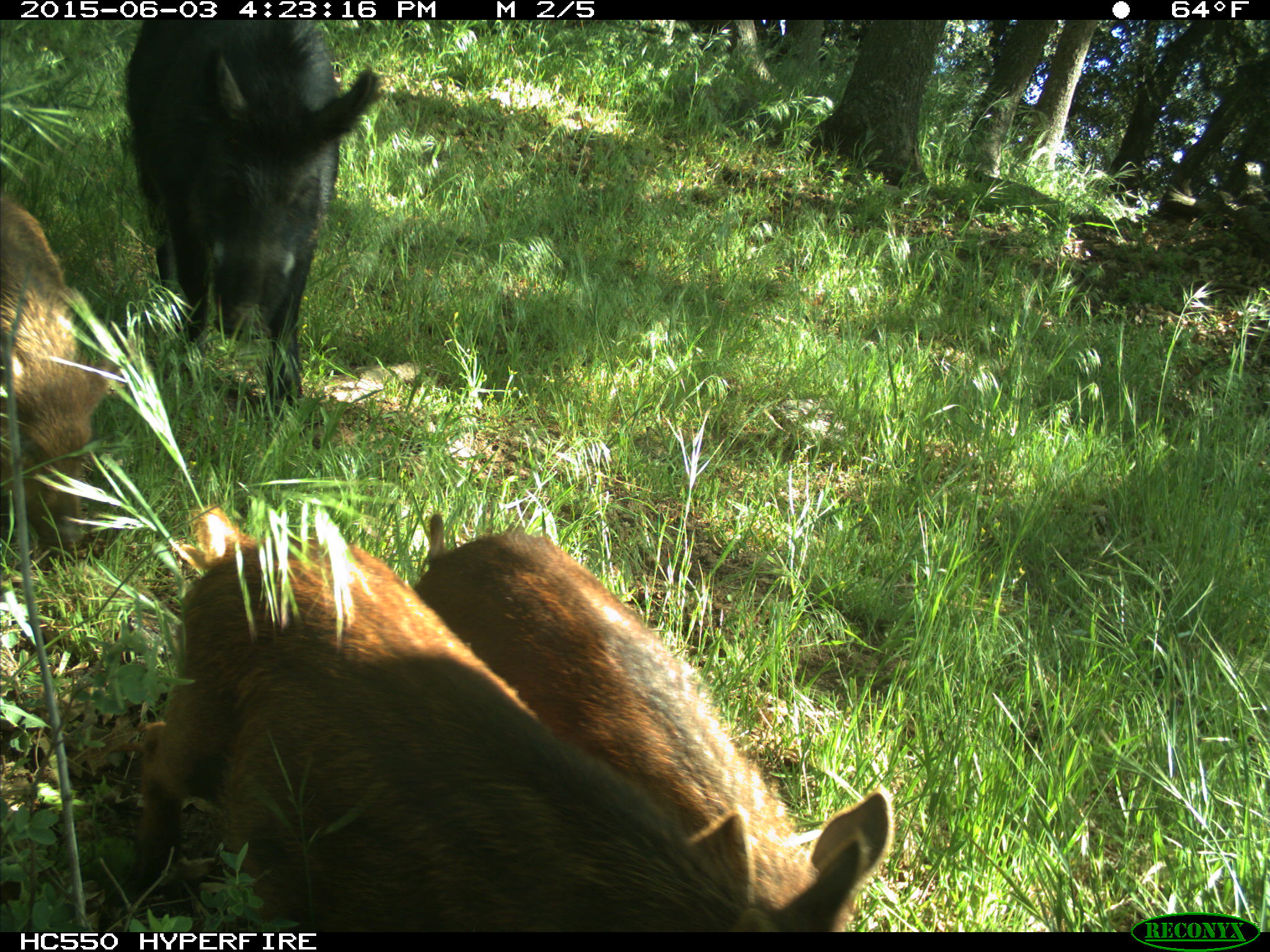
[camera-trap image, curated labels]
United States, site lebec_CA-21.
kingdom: Animalia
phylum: Chordata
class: Mammalia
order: Artiodactyla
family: Suidae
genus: Sus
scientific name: Sus scrofa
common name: wild boar